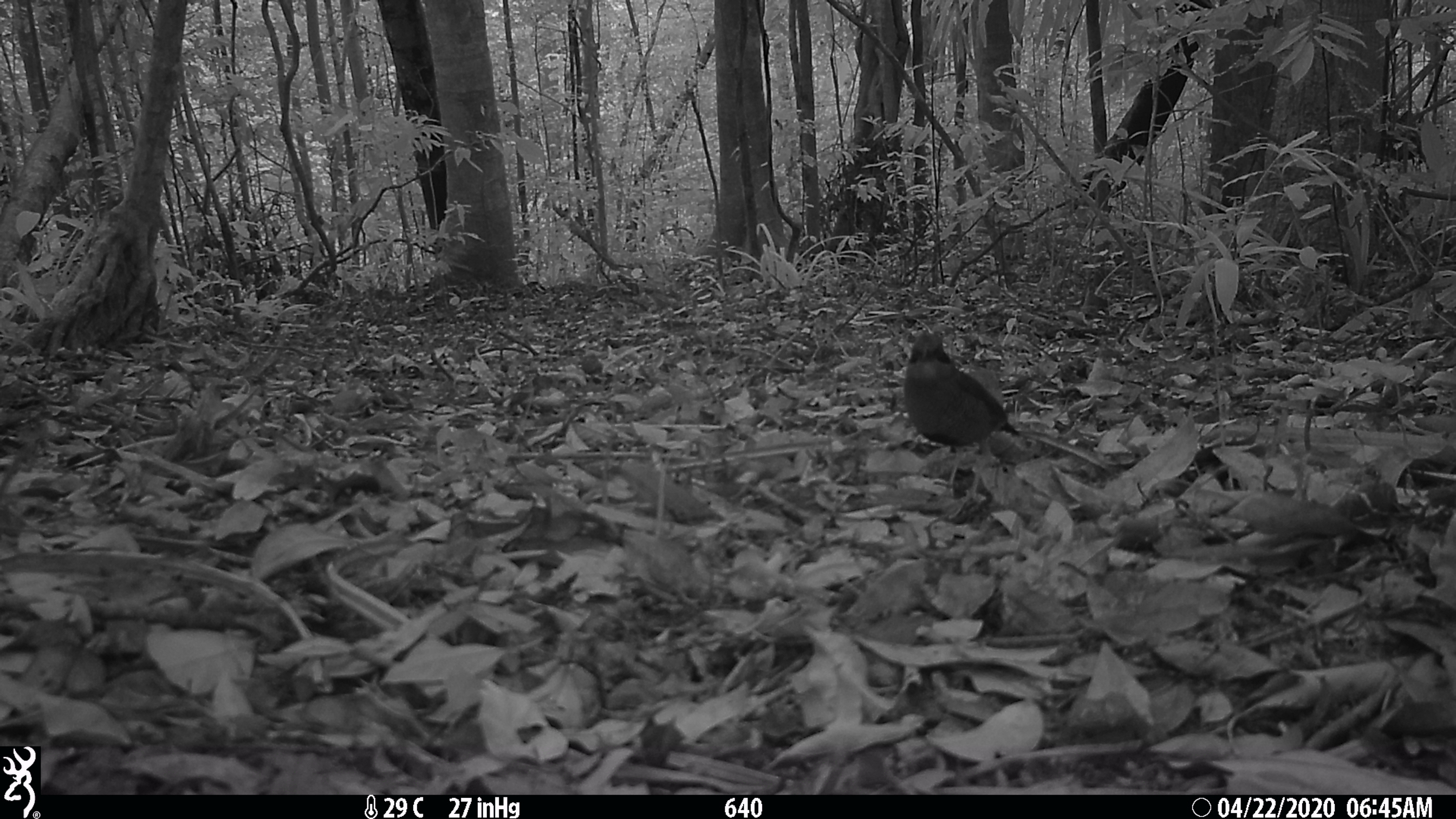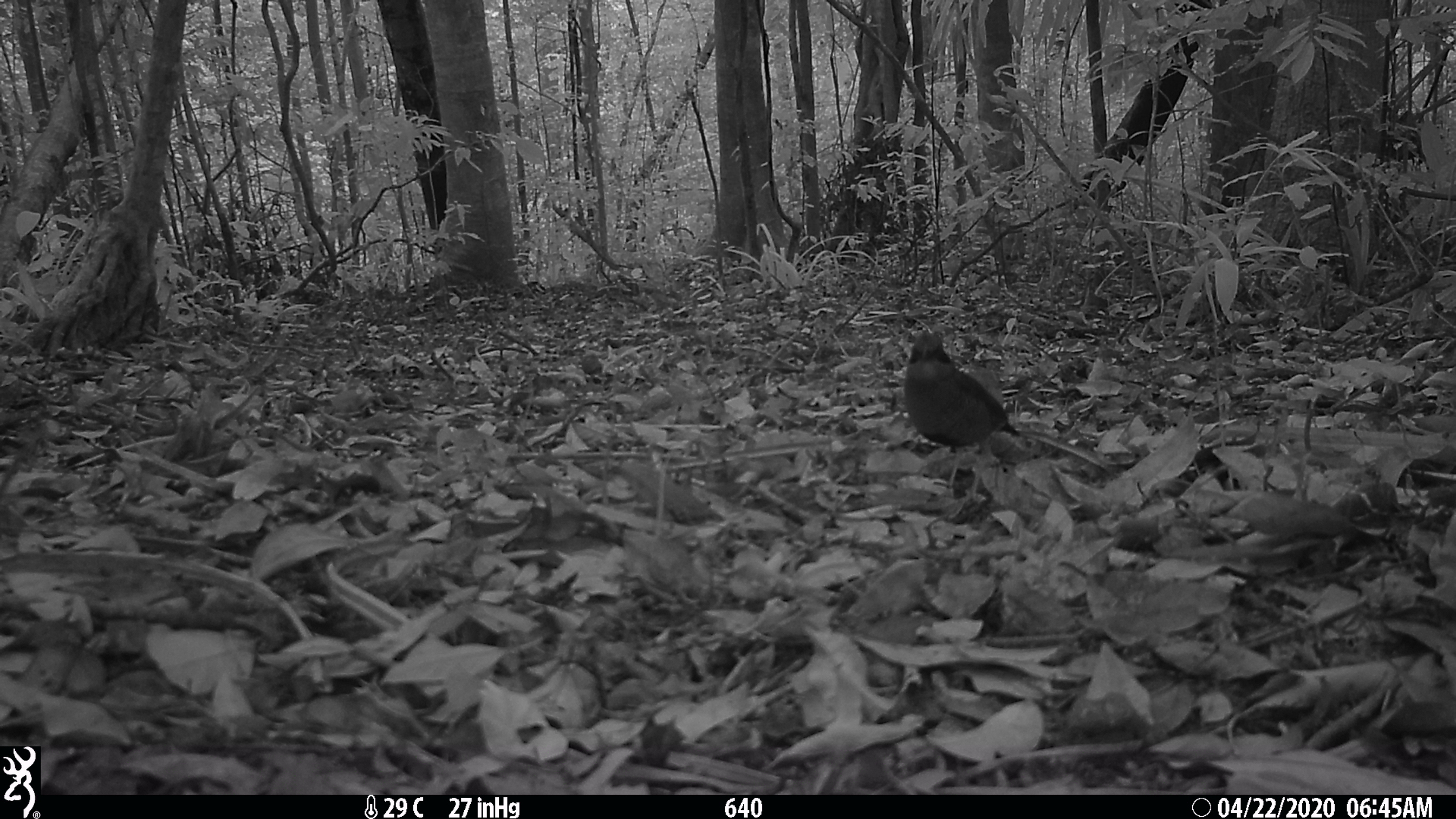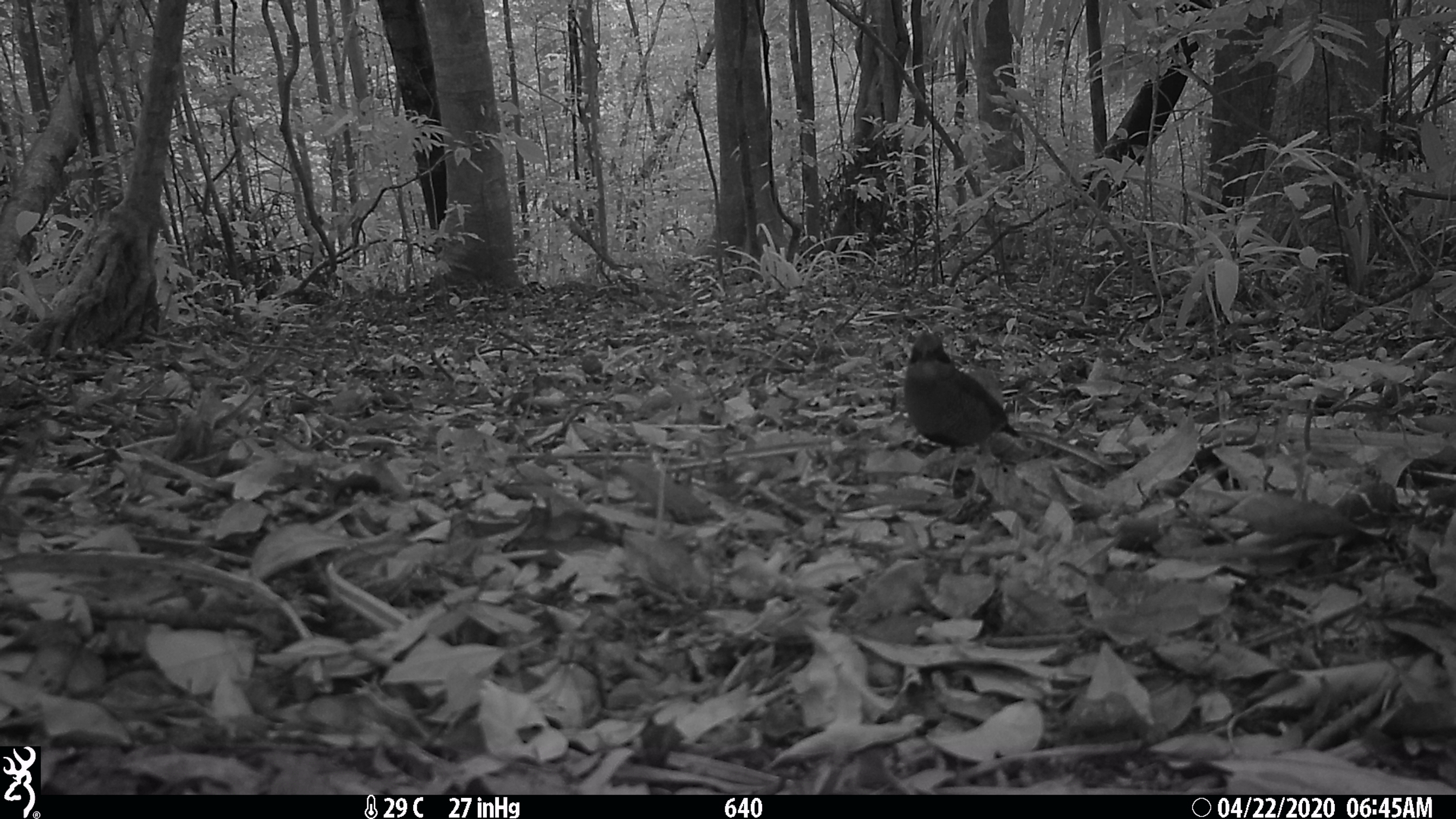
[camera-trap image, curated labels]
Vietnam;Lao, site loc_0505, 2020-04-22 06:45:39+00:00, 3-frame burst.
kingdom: Animalia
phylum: Chordata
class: Aves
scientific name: Aves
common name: bird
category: unidentified bird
Unidentified bird (bird) (Aves). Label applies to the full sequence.